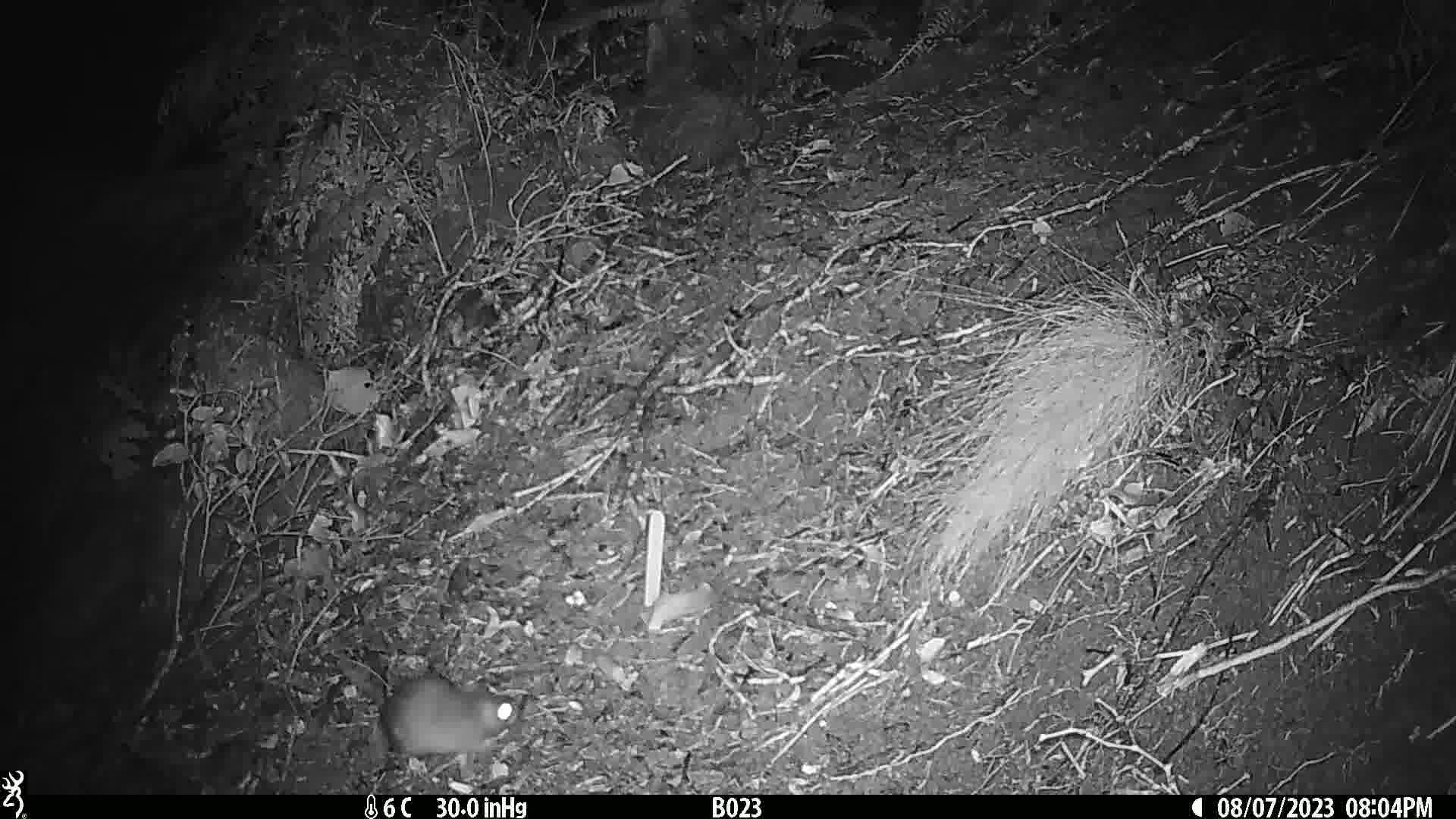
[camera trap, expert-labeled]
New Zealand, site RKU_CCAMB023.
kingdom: Animalia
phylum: Chordata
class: Mammalia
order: Rodentia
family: Muridae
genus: Rattus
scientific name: Rattus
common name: rat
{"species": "rat (Rattus)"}